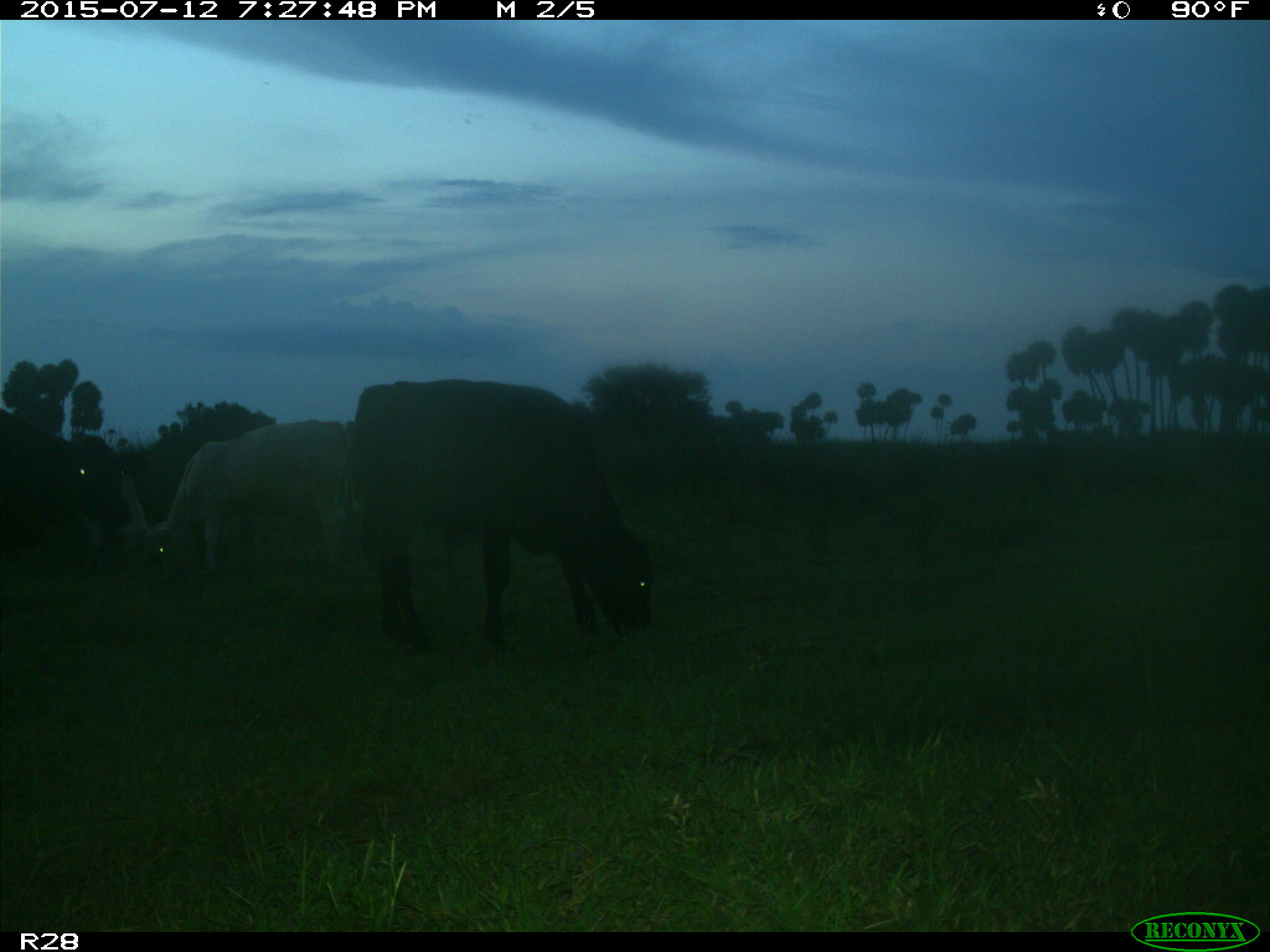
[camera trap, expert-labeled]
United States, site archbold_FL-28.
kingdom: Animalia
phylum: Chordata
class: Mammalia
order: Artiodactyla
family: Bovidae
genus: Bos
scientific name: Bos taurus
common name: domestic cow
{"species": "Bos taurus (domestic cow)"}